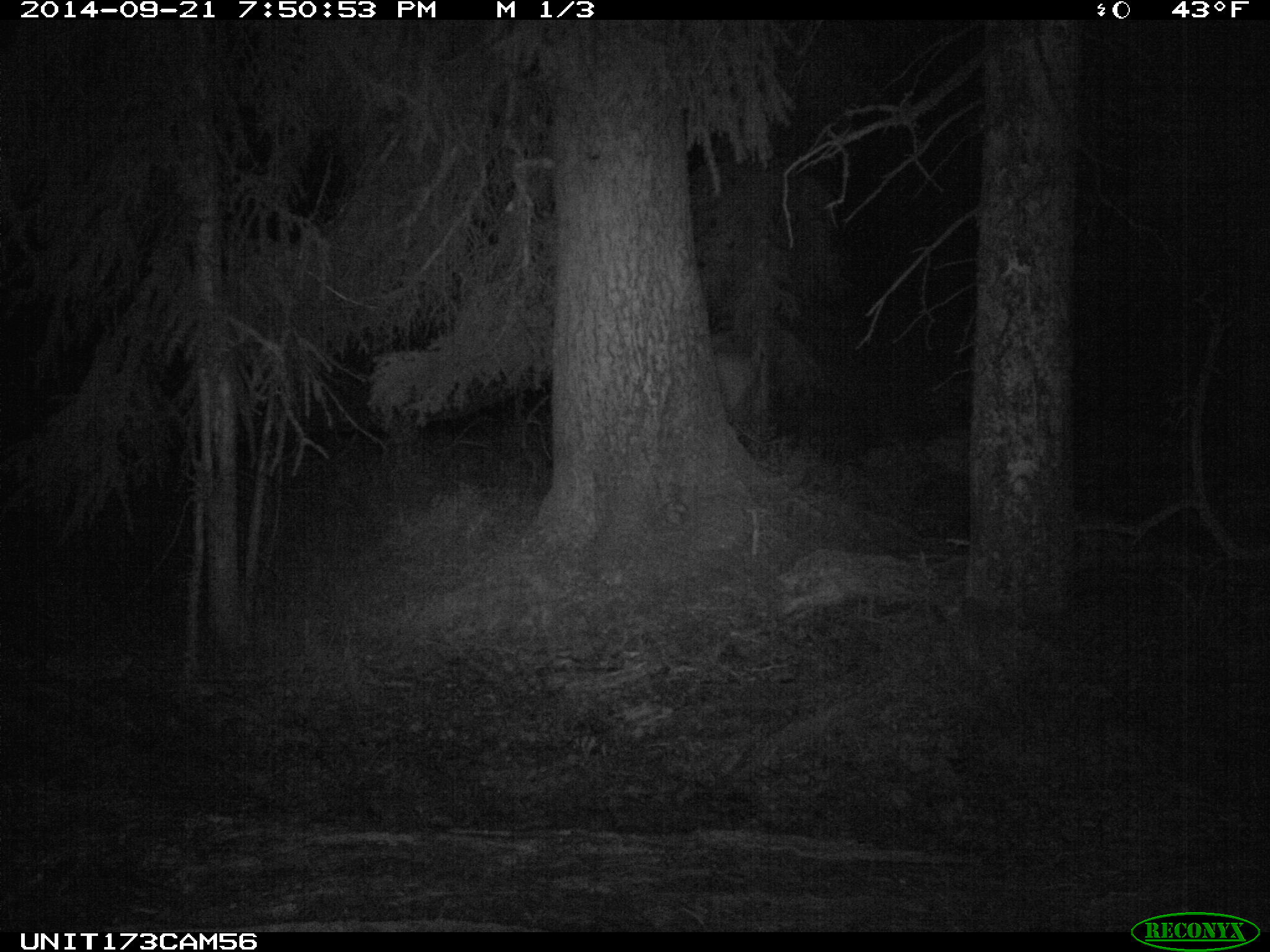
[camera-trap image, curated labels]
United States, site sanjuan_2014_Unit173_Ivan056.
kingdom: Animalia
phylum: Chordata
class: Mammalia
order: Artiodactyla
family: Cervidae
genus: Cervus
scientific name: Cervus elaphus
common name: red deer